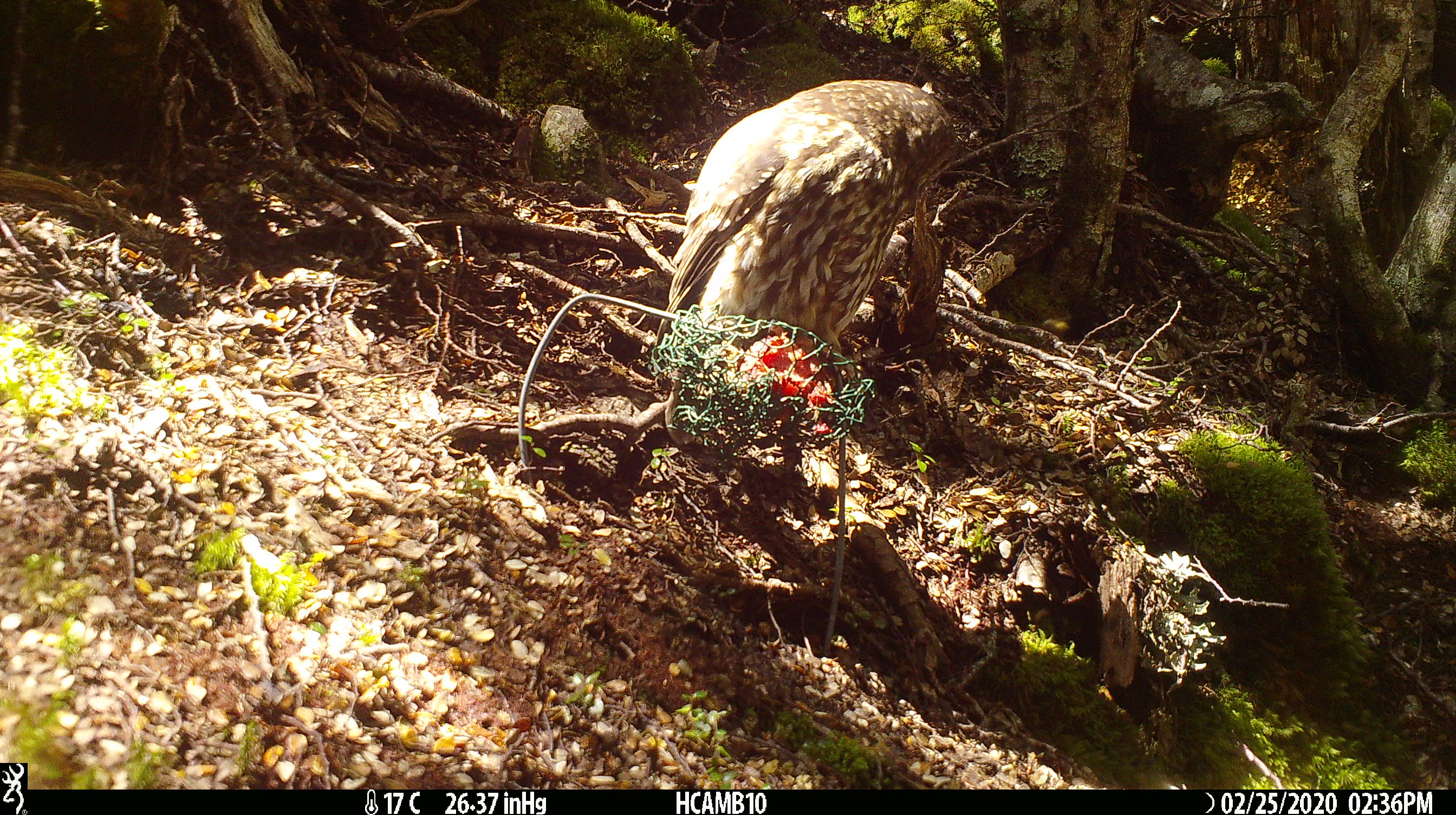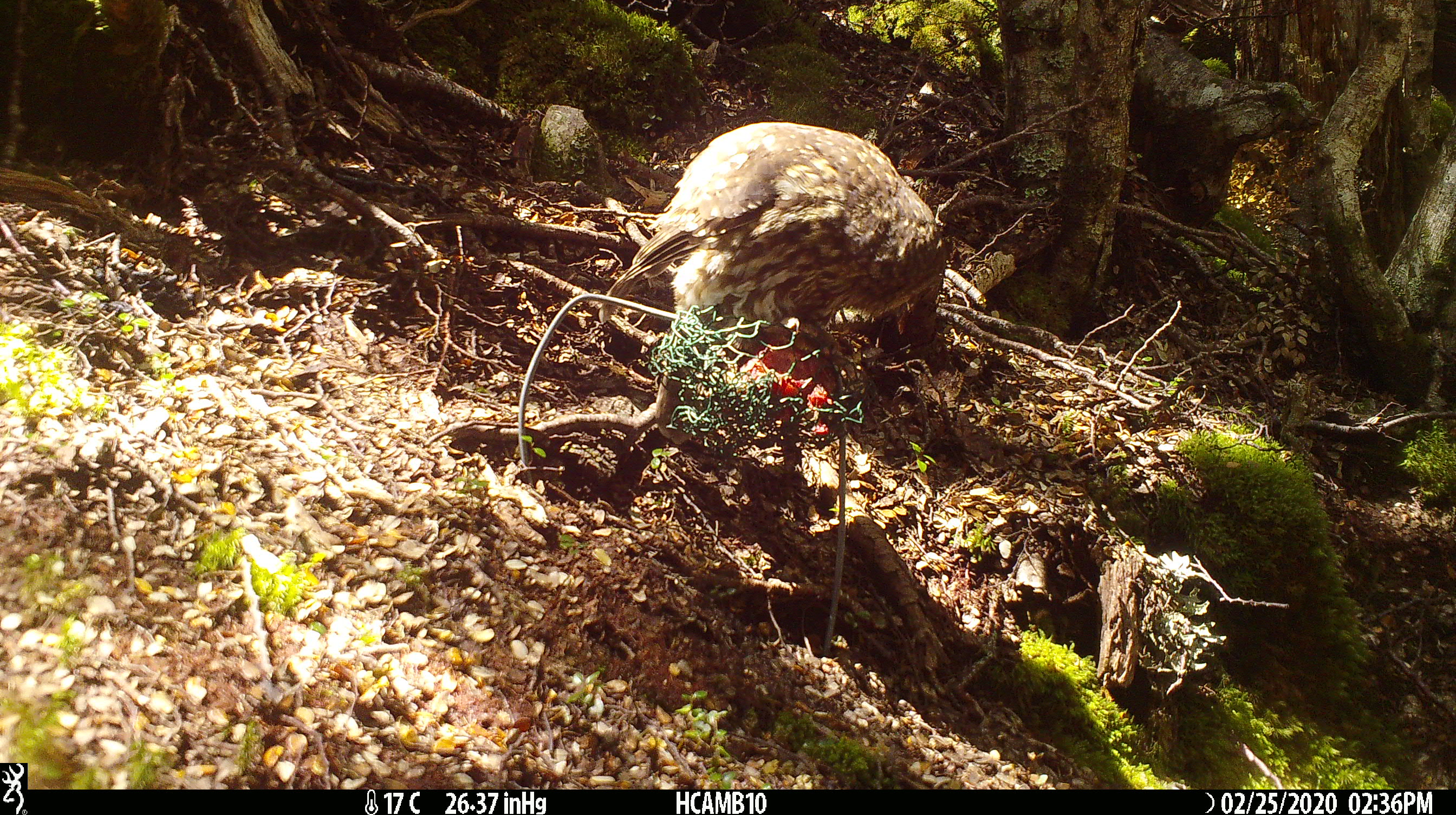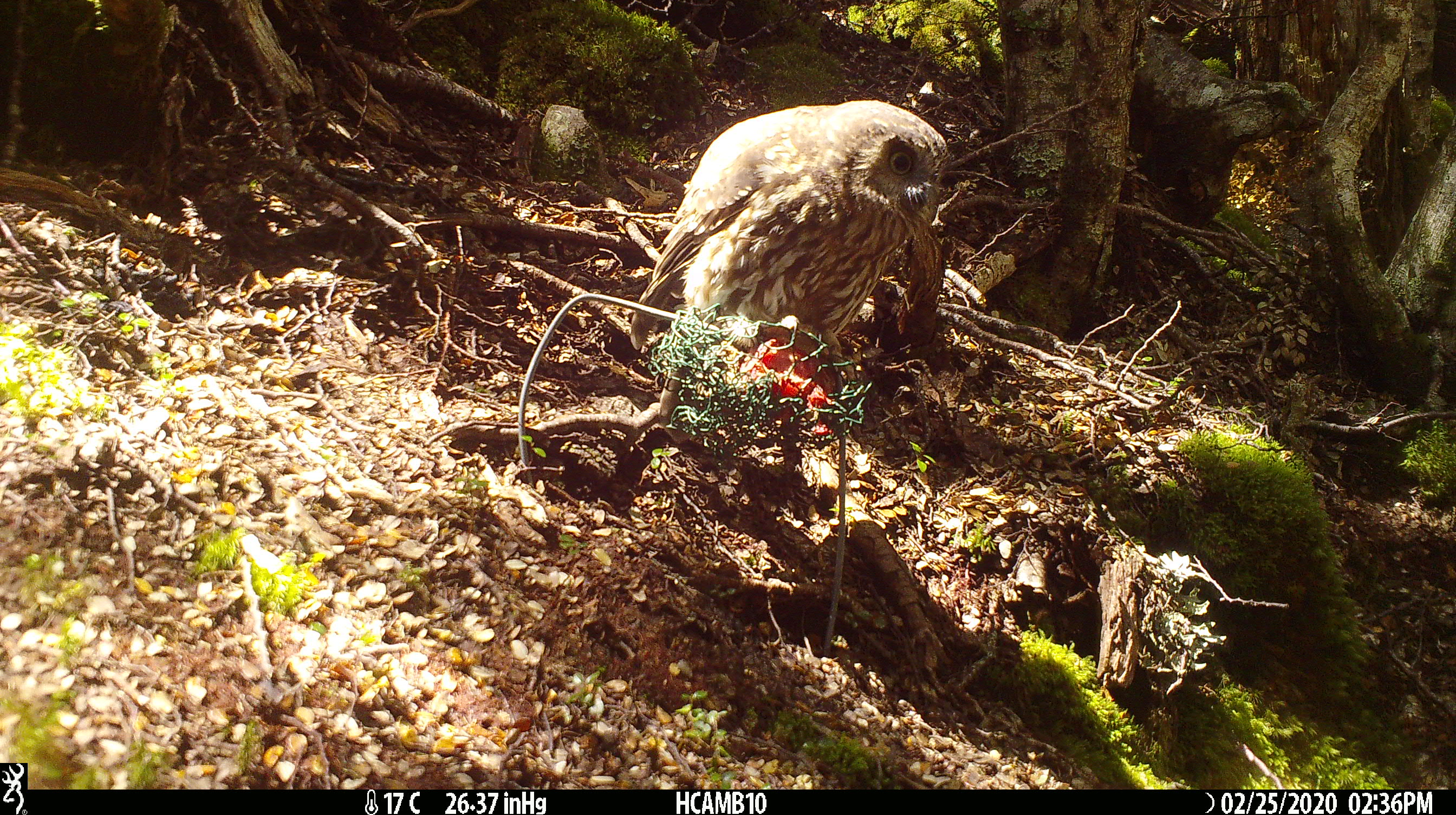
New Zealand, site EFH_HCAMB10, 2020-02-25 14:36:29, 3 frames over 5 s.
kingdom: Animalia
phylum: Chordata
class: Aves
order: Strigiformes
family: Strigidae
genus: Ninox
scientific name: Ninox novaeseelandiae novaeseelandiae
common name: morepork